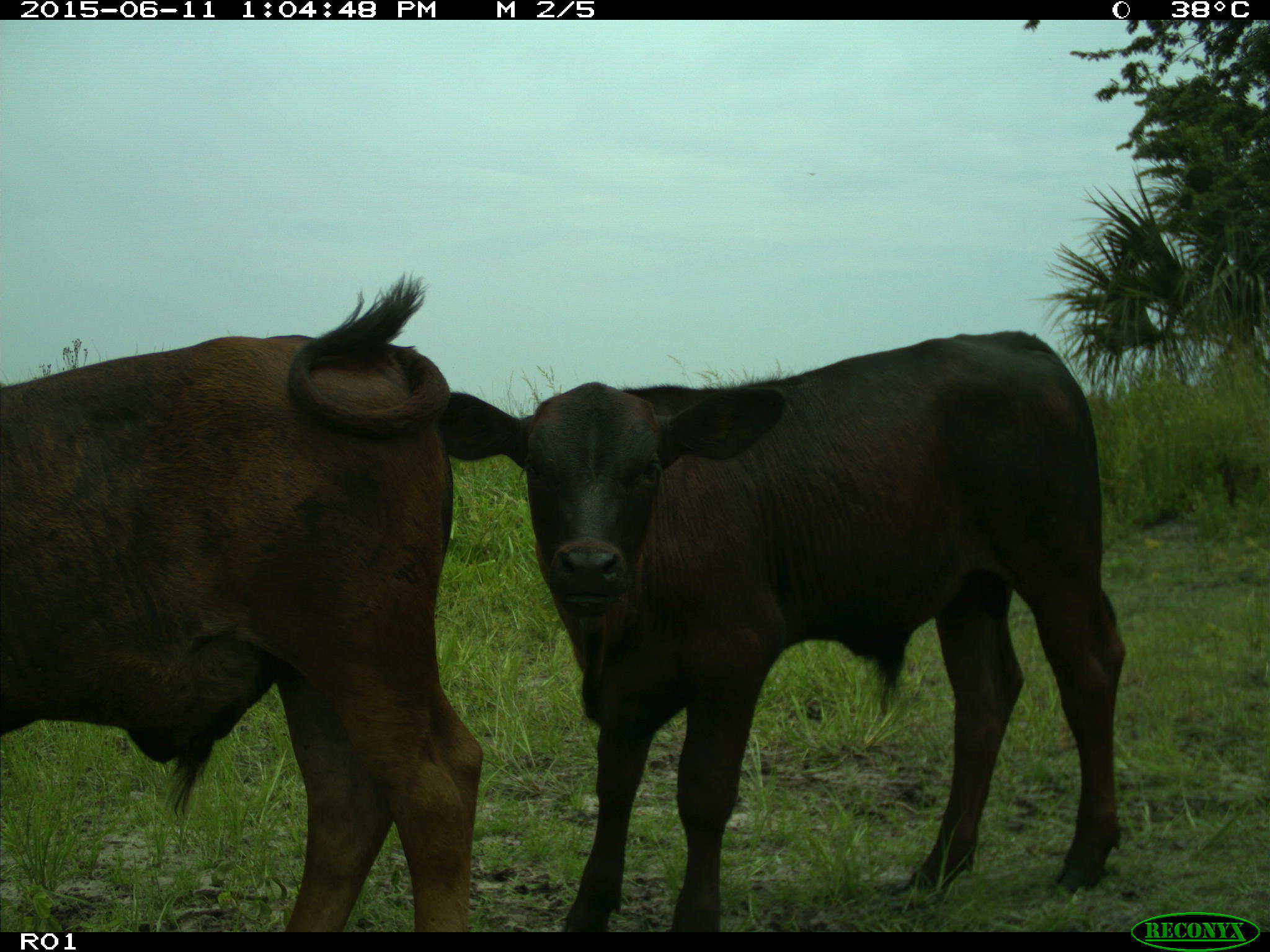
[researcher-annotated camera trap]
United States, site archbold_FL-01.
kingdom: Animalia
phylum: Chordata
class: Mammalia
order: Artiodactyla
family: Bovidae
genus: Bos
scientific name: Bos taurus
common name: domestic cow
Bos taurus (domestic cow).